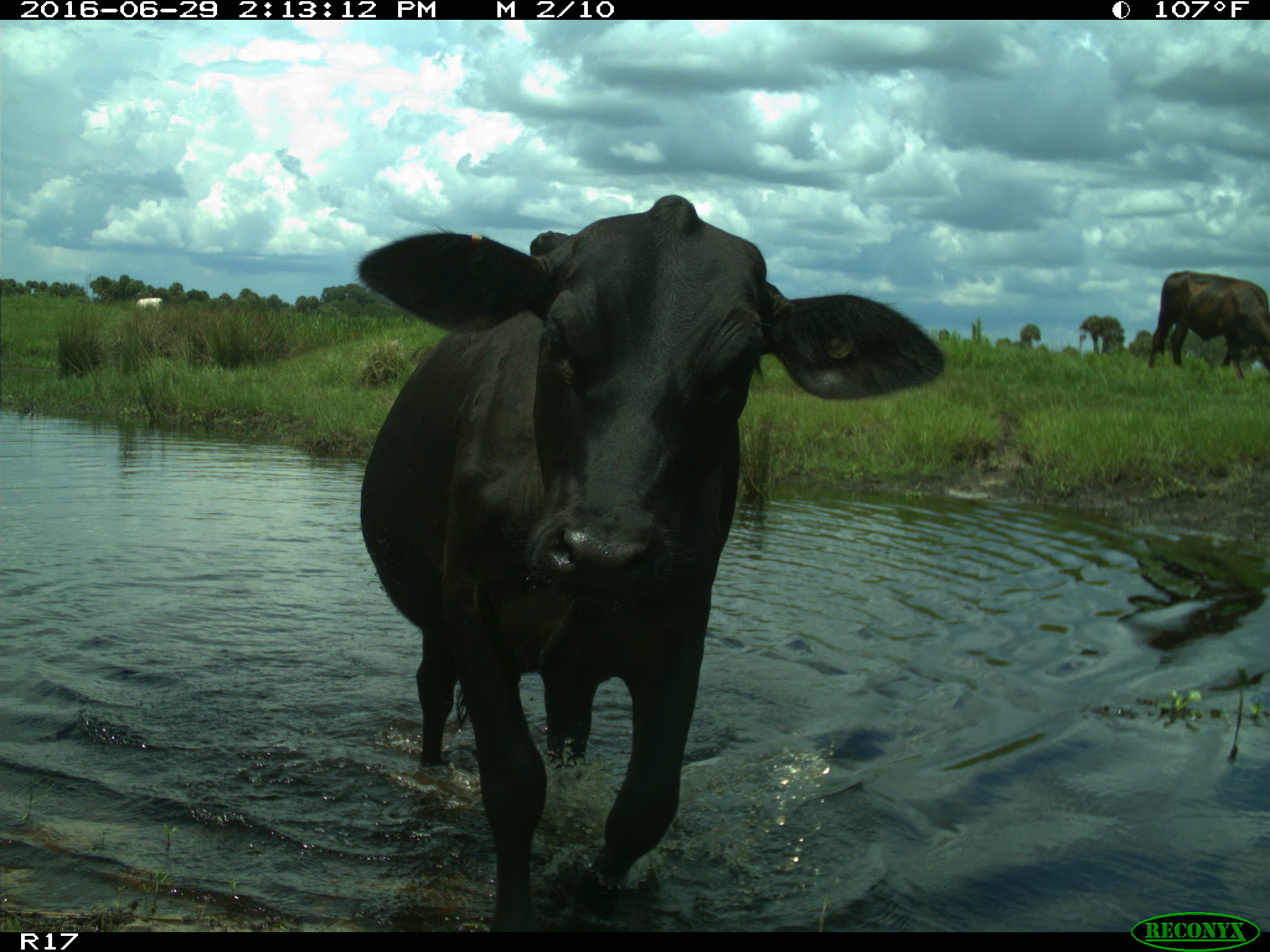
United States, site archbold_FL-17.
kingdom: Animalia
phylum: Chordata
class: Mammalia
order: Artiodactyla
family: Bovidae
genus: Bos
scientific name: Bos taurus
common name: domestic cow